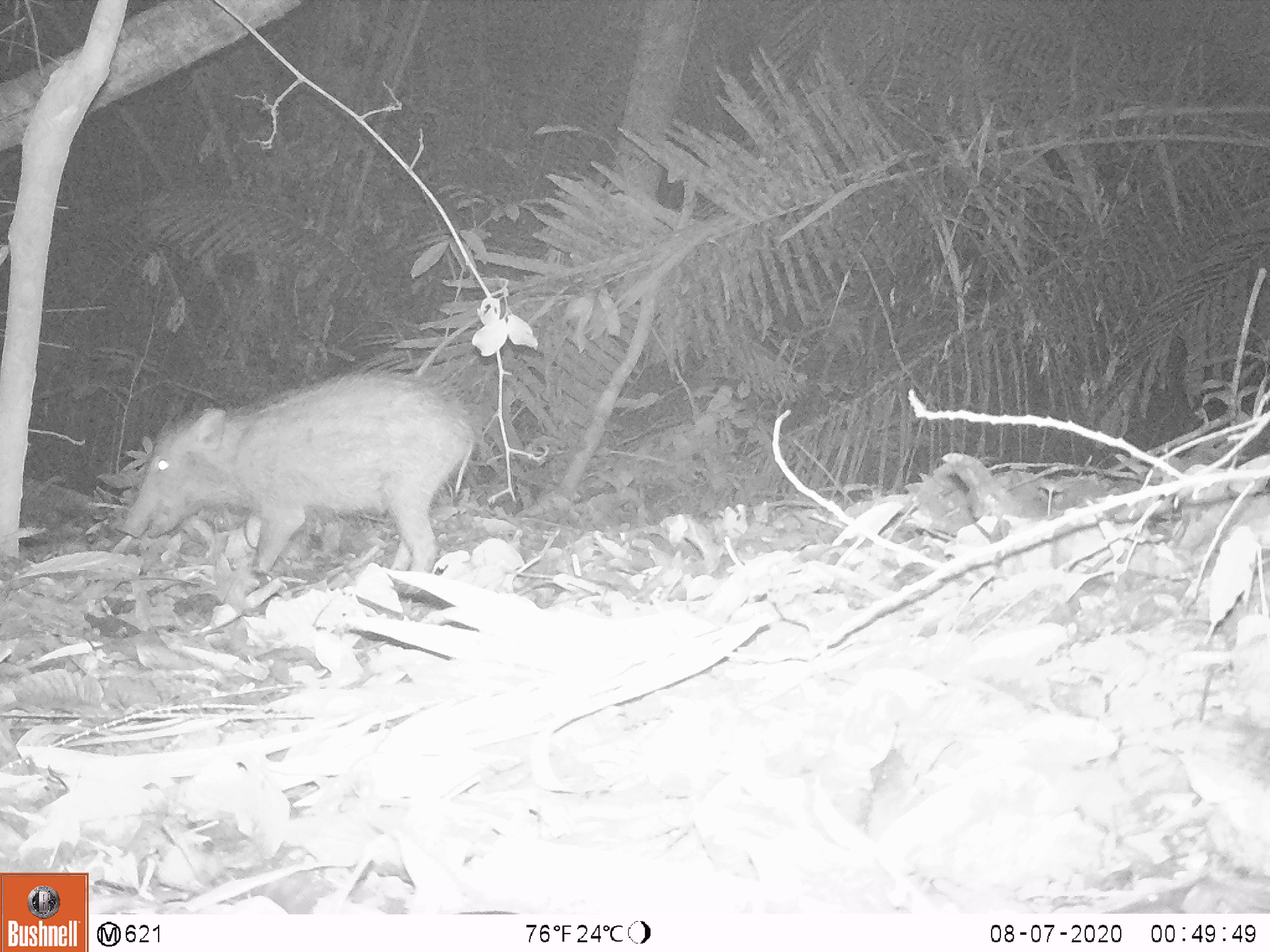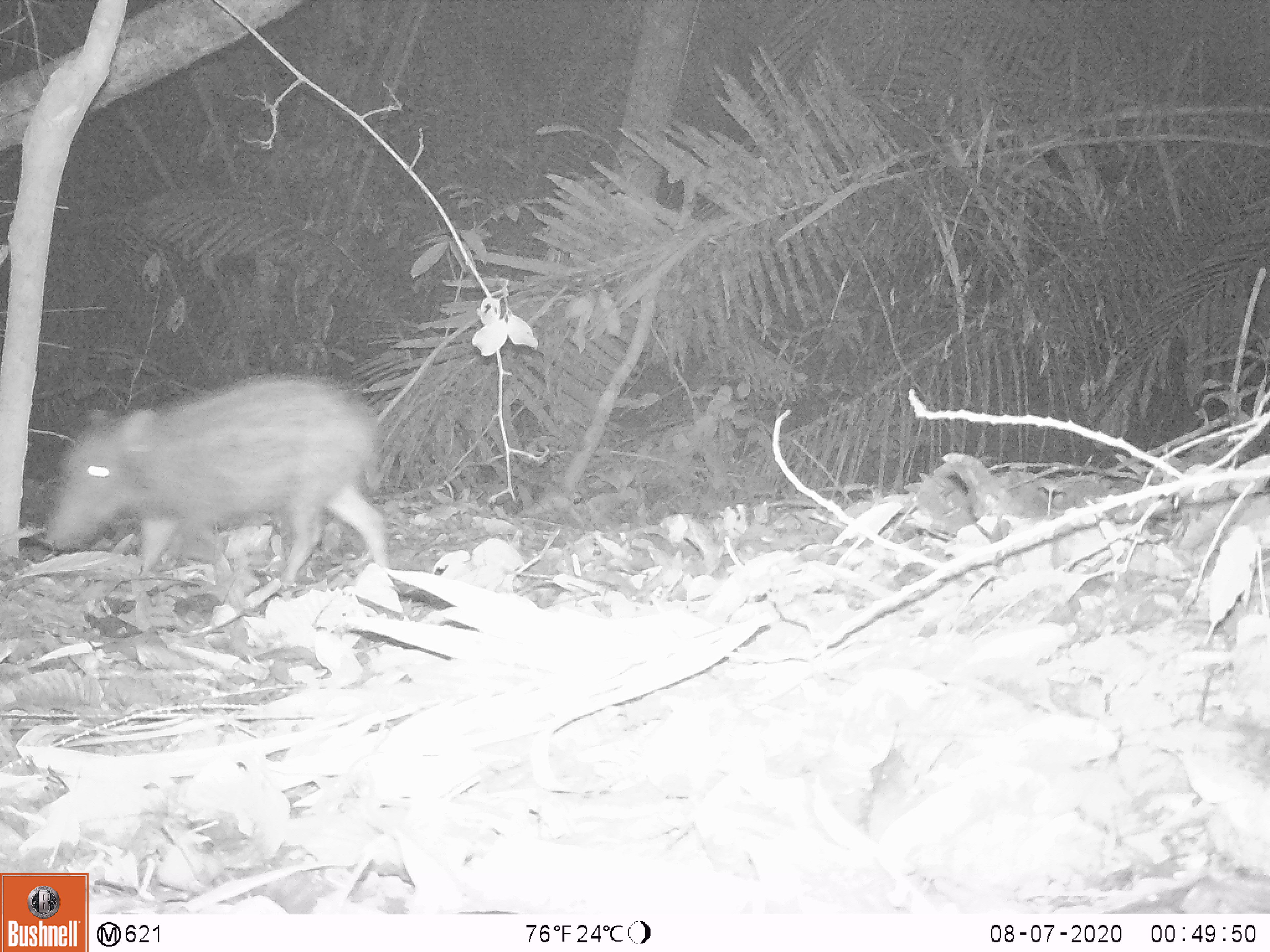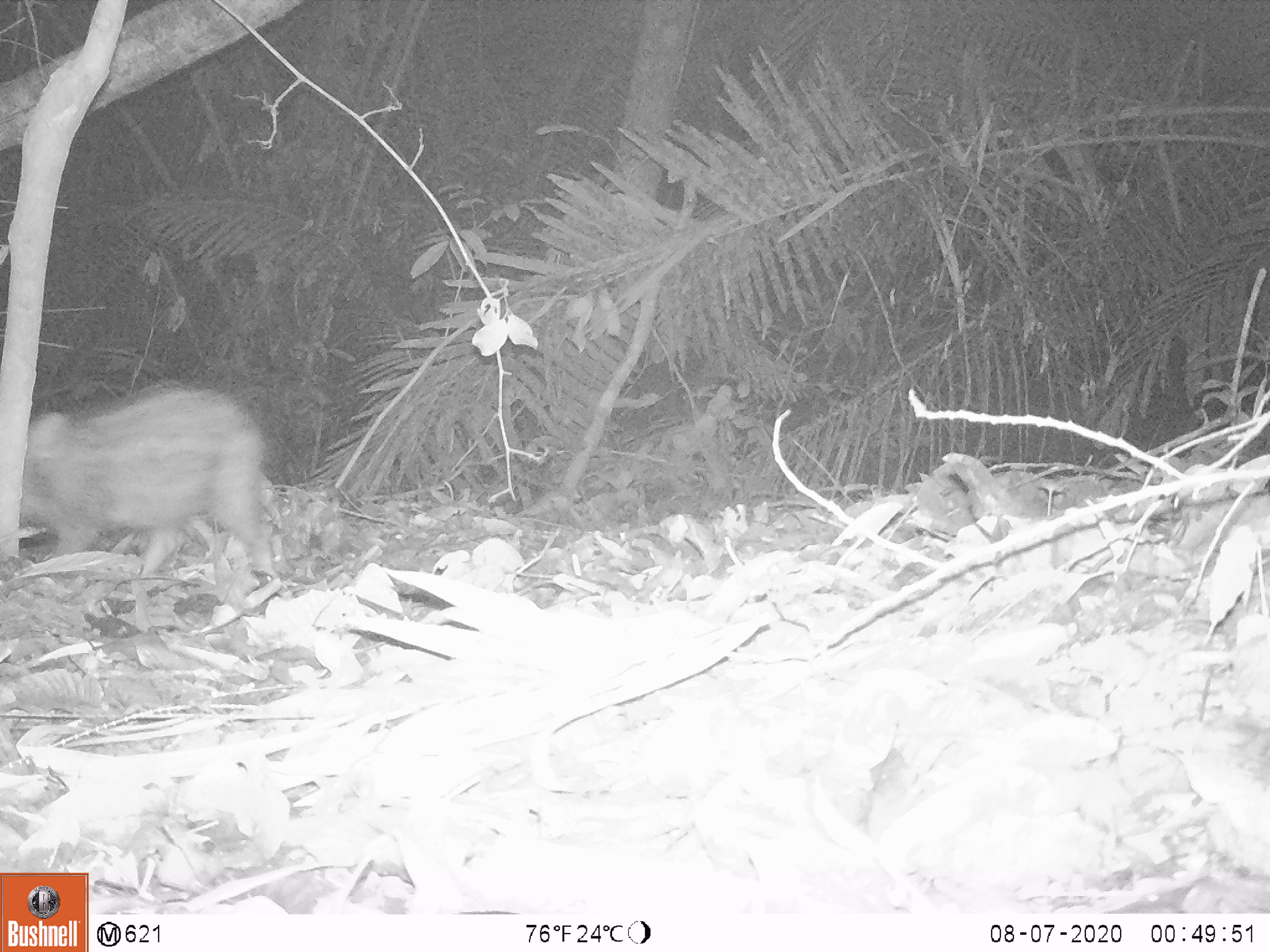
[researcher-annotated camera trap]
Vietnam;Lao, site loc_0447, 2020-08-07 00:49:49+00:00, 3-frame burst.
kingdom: Animalia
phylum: Chordata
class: Mammalia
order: Artiodactyla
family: Suidae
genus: Sus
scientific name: Sus scrofa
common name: eurasian wild pig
Eurasian wild pig (Sus scrofa). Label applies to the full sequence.